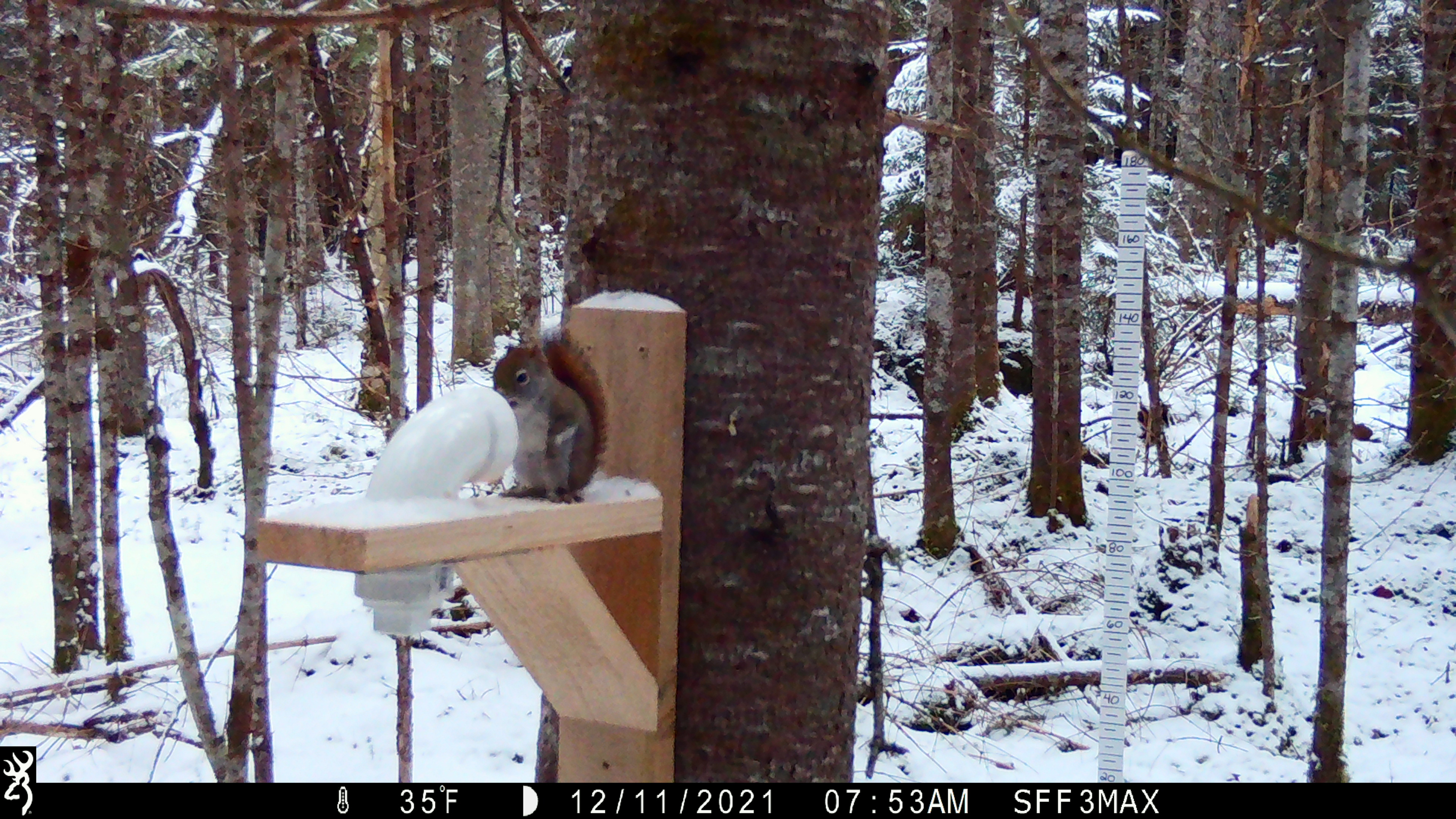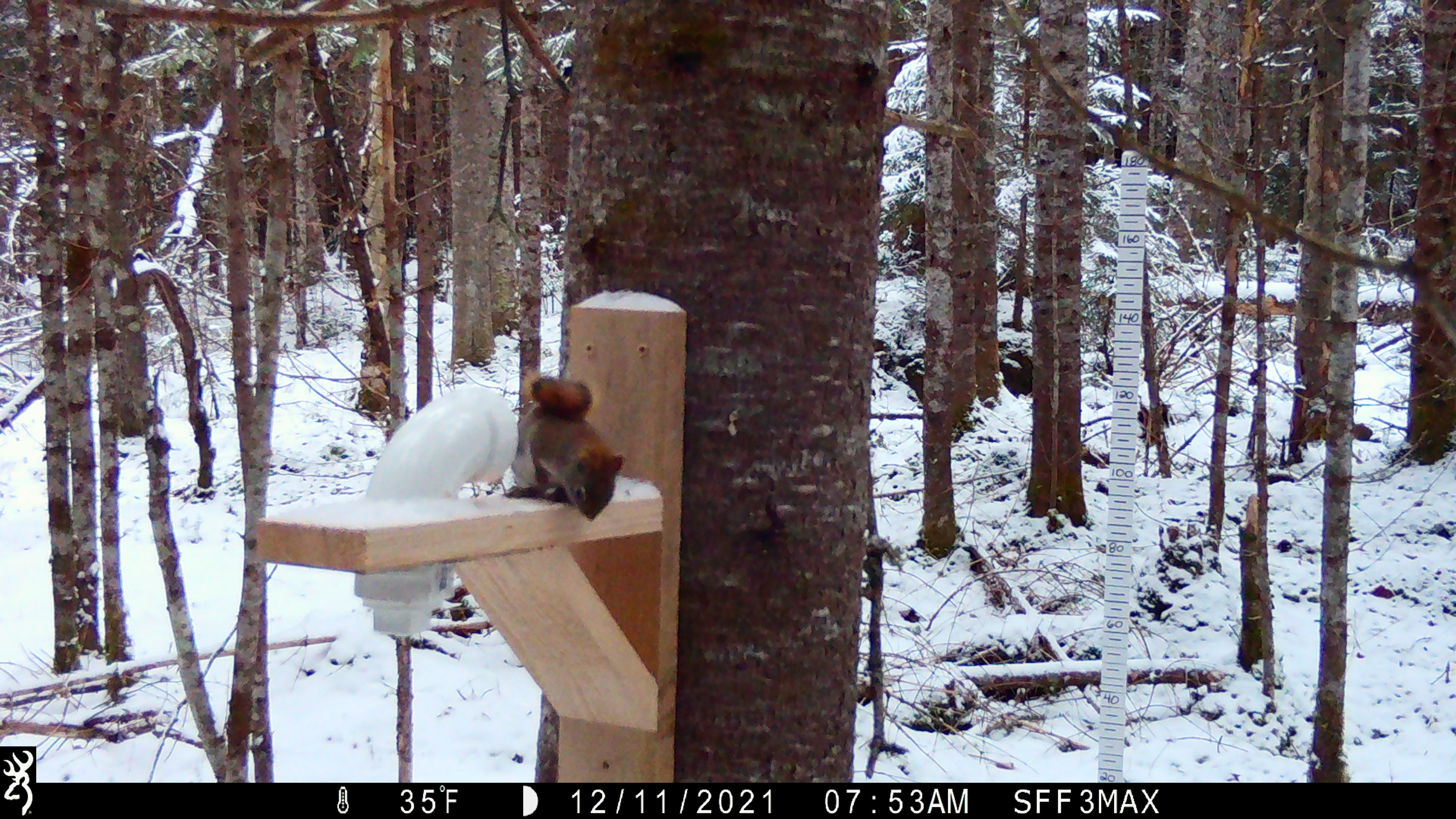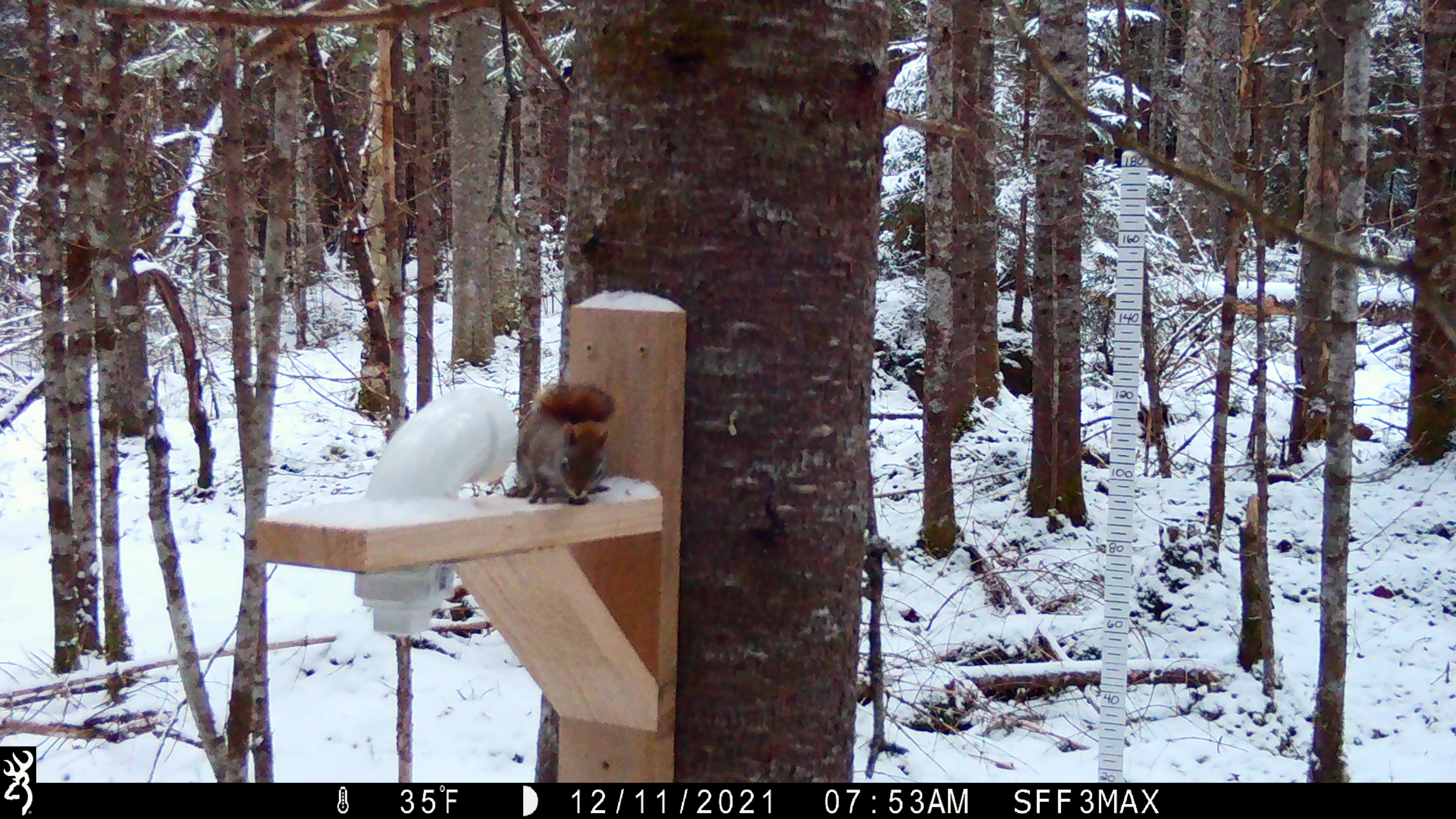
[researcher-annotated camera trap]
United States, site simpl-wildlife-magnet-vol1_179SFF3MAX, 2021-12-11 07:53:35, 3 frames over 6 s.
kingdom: Animalia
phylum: Chordata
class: Mammalia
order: Rodentia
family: Sciuridae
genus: Tamiasciurus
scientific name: Tamiasciurus hudsonicus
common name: red squirrel